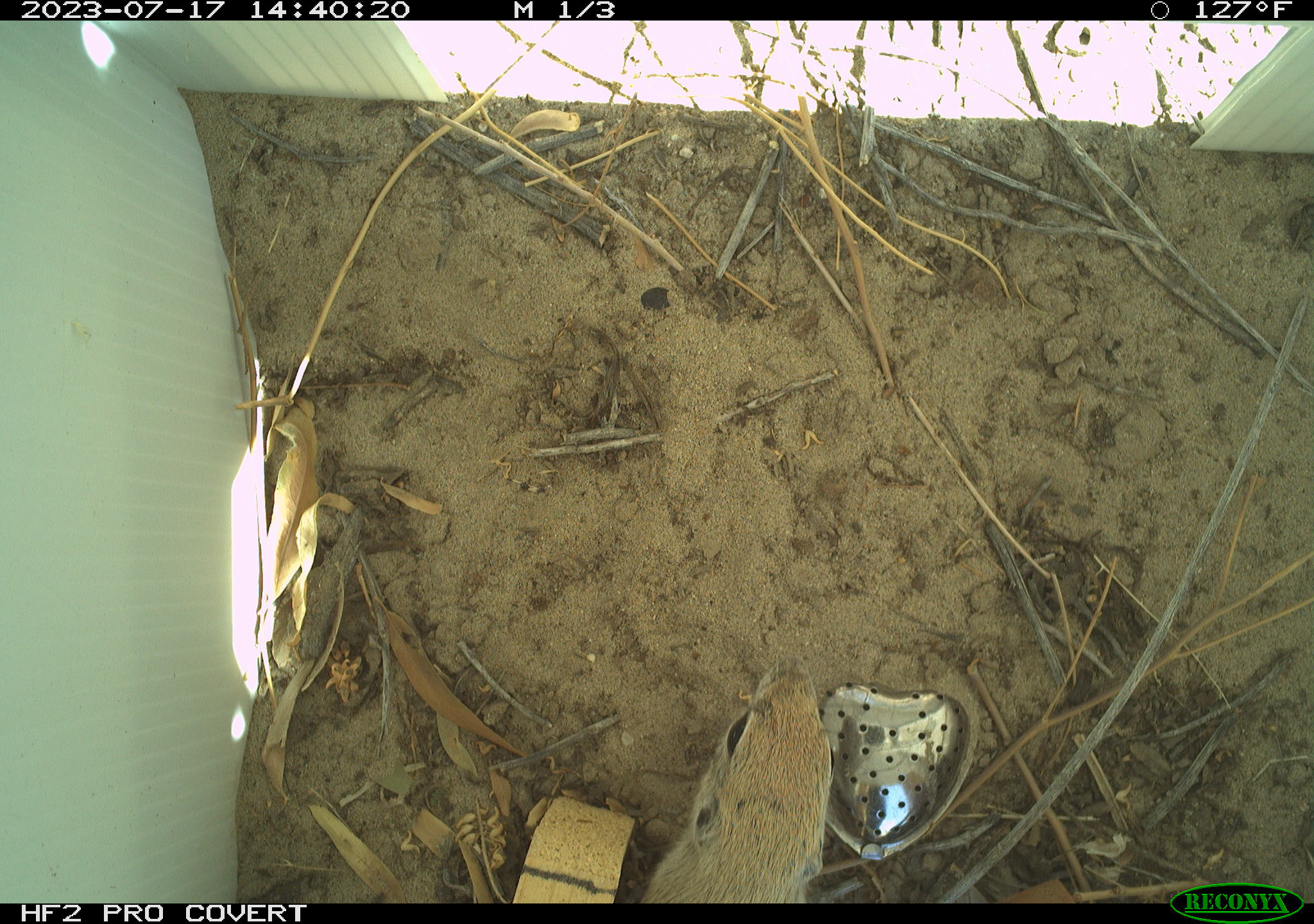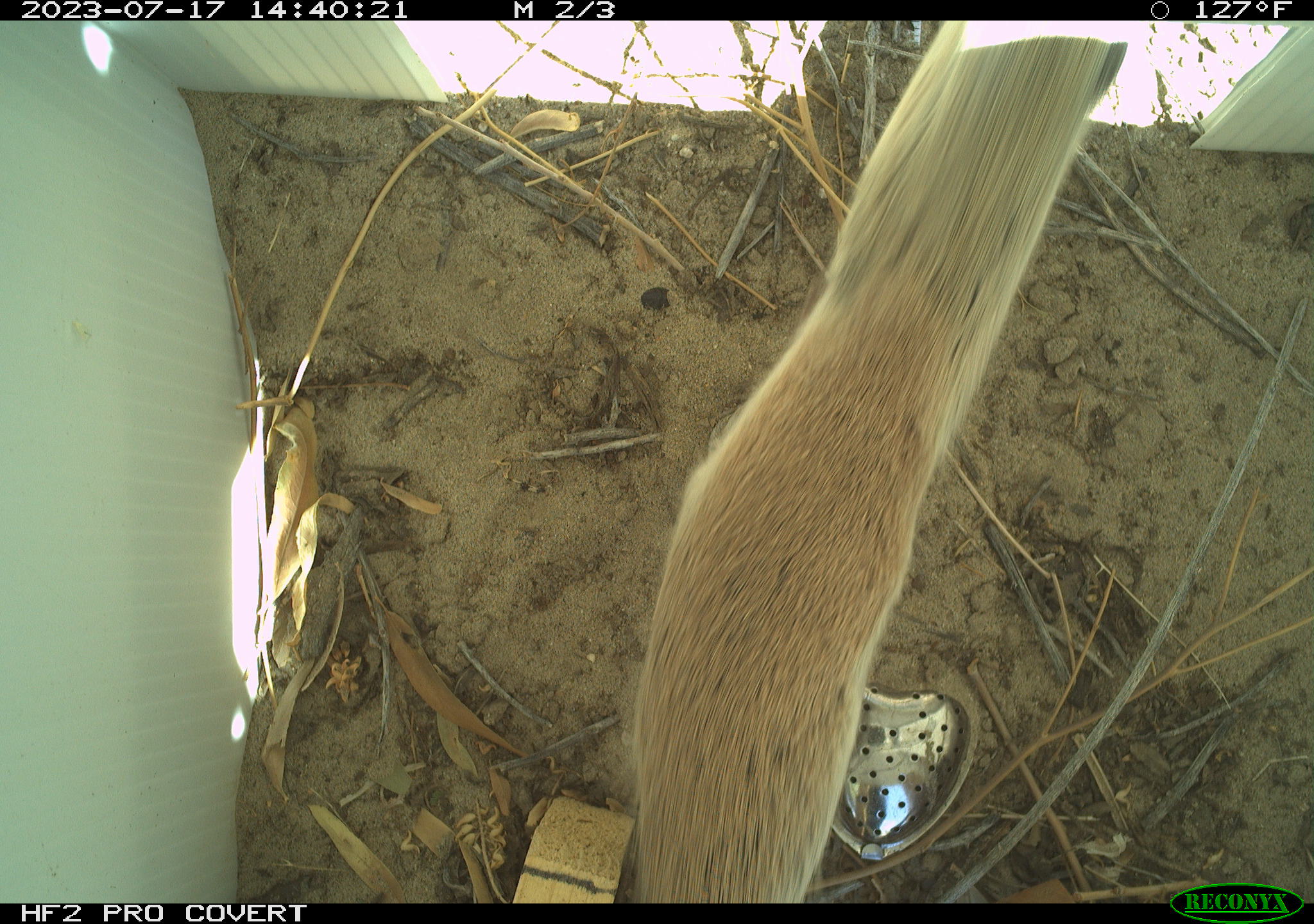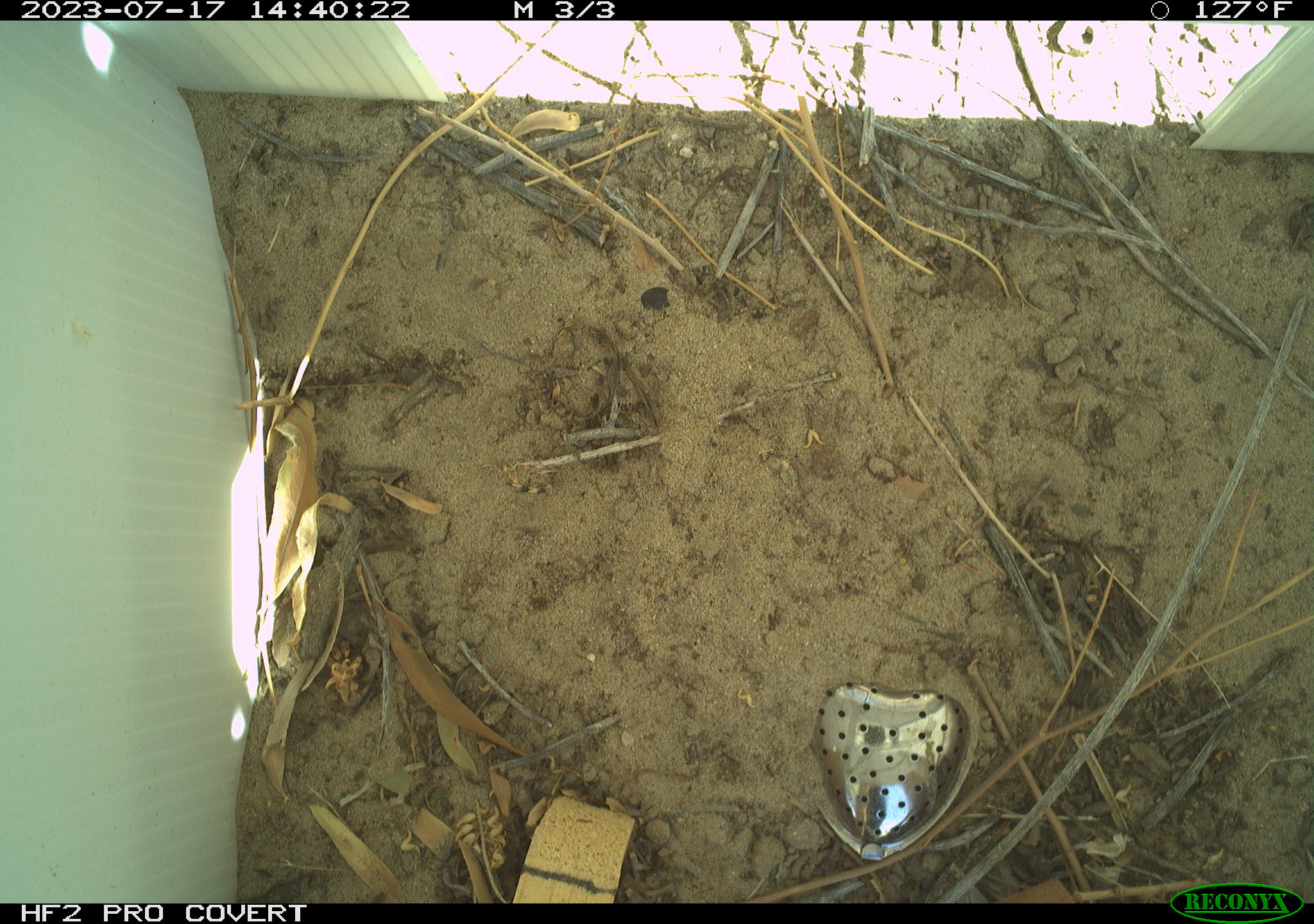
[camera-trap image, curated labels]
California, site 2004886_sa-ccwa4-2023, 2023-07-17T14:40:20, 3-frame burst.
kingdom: Animalia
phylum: Chordata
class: Mammalia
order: Rodentia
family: Sciuridae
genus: Xerospermophilus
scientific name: Xerospermophilus tereticaudus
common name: round-tailed ground squirrel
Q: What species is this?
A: Round-tailed ground squirrel (Xerospermophilus tereticaudus).